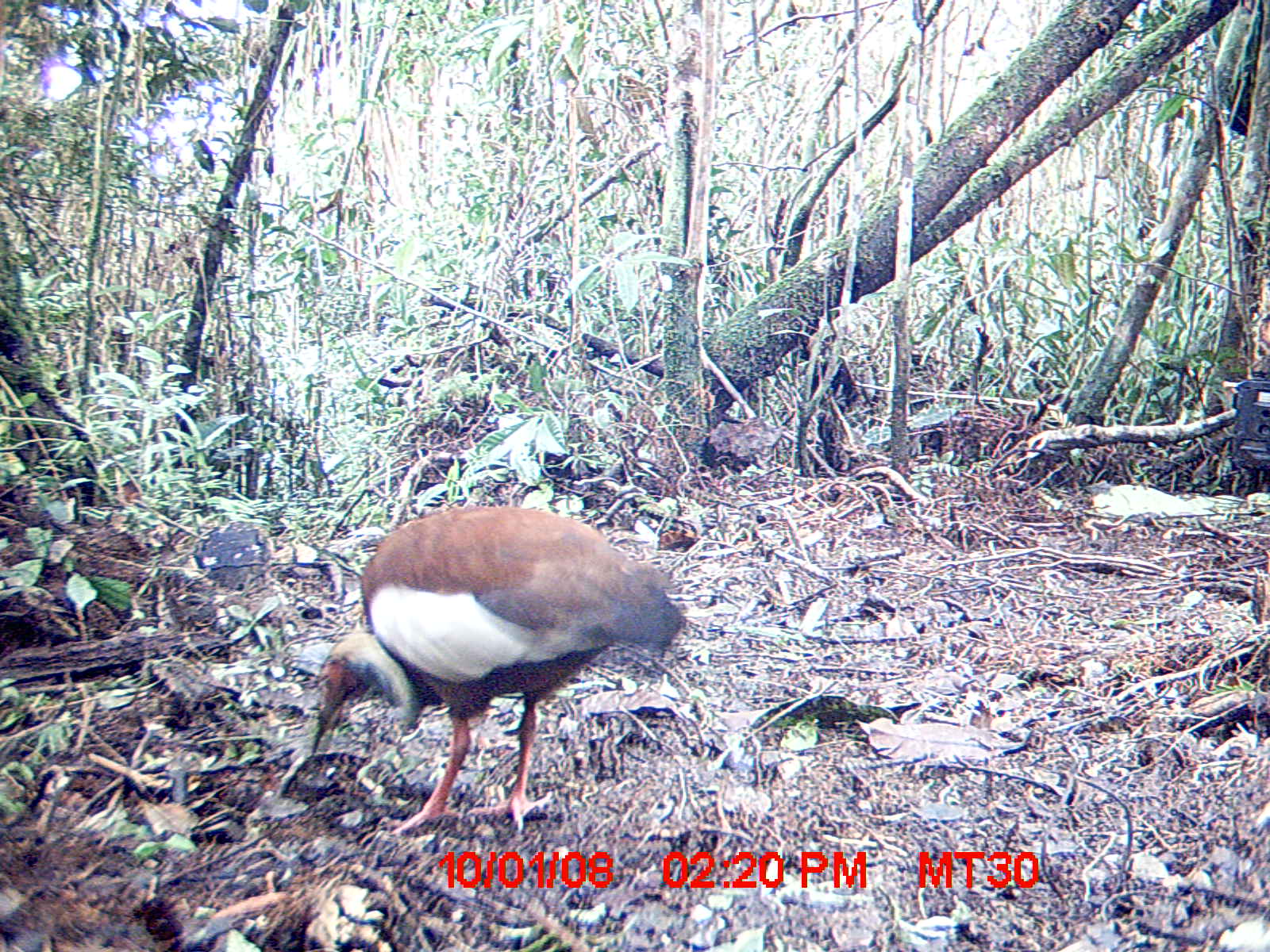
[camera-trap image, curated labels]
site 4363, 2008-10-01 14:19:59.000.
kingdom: Animalia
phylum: Chordata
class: Aves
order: Pelecaniformes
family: Threskiornithidae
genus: Lophotibis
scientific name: Lophotibis cristata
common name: madagascan ibis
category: lophotibis cristataa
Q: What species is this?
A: Lophotibis cristataa (madagascan ibis) (Lophotibis cristata).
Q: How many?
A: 2.